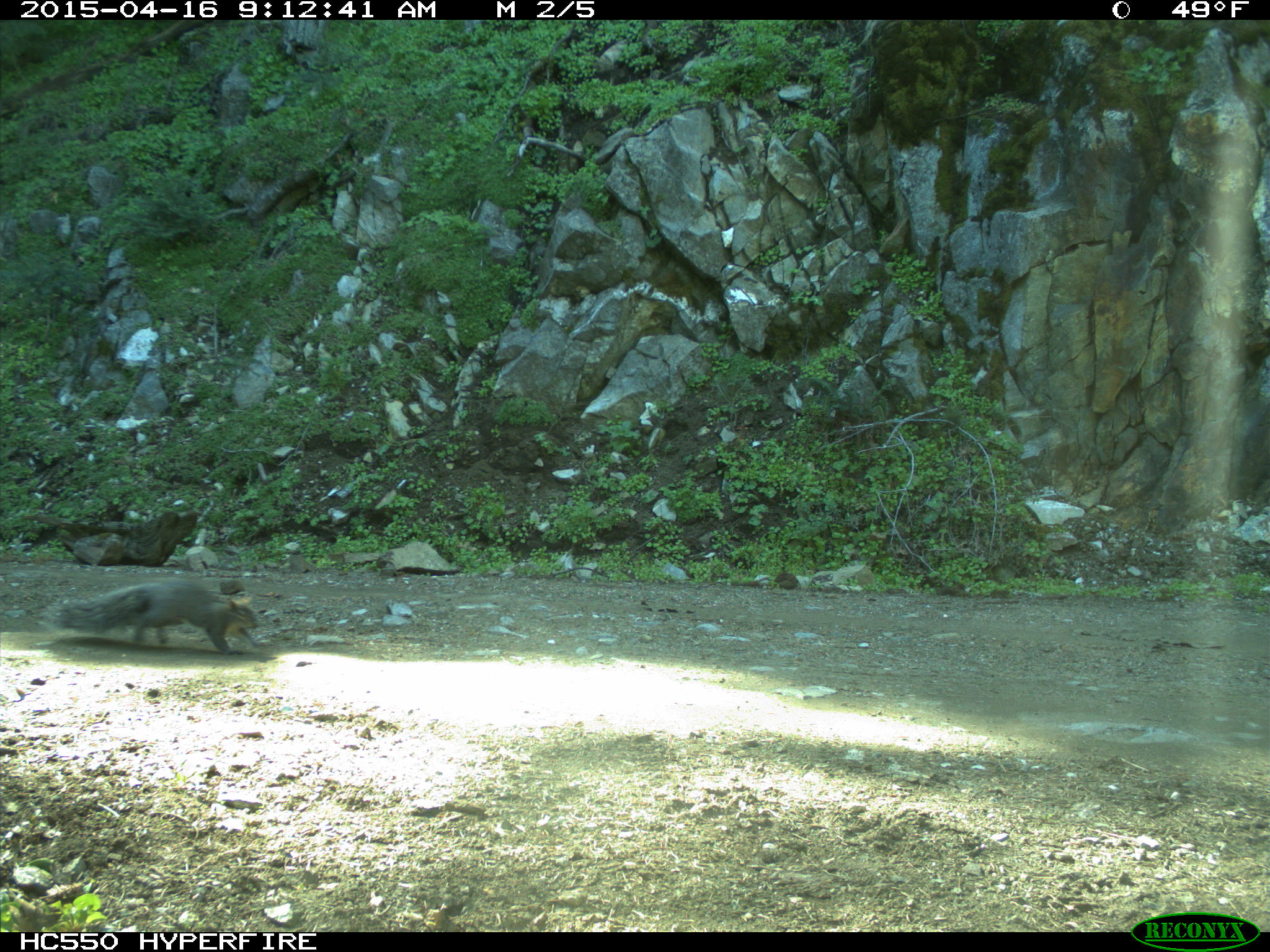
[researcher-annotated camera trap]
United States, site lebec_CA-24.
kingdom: Animalia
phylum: Chordata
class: Mammalia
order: Rodentia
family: Sciuridae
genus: Sciurus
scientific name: Sciurus carolinensis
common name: eastern gray squirrel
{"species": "Sciurus carolinensis (eastern gray squirrel)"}